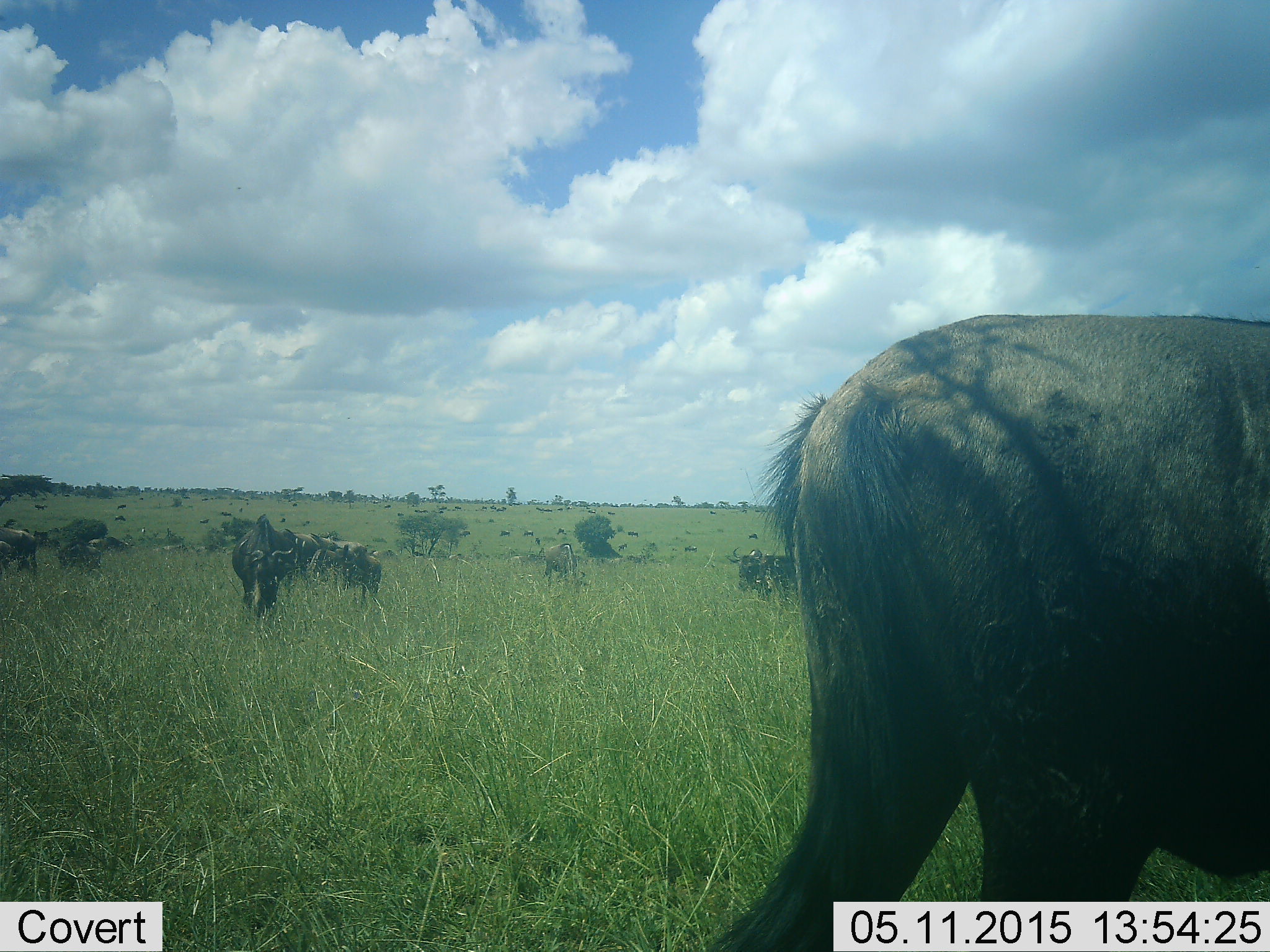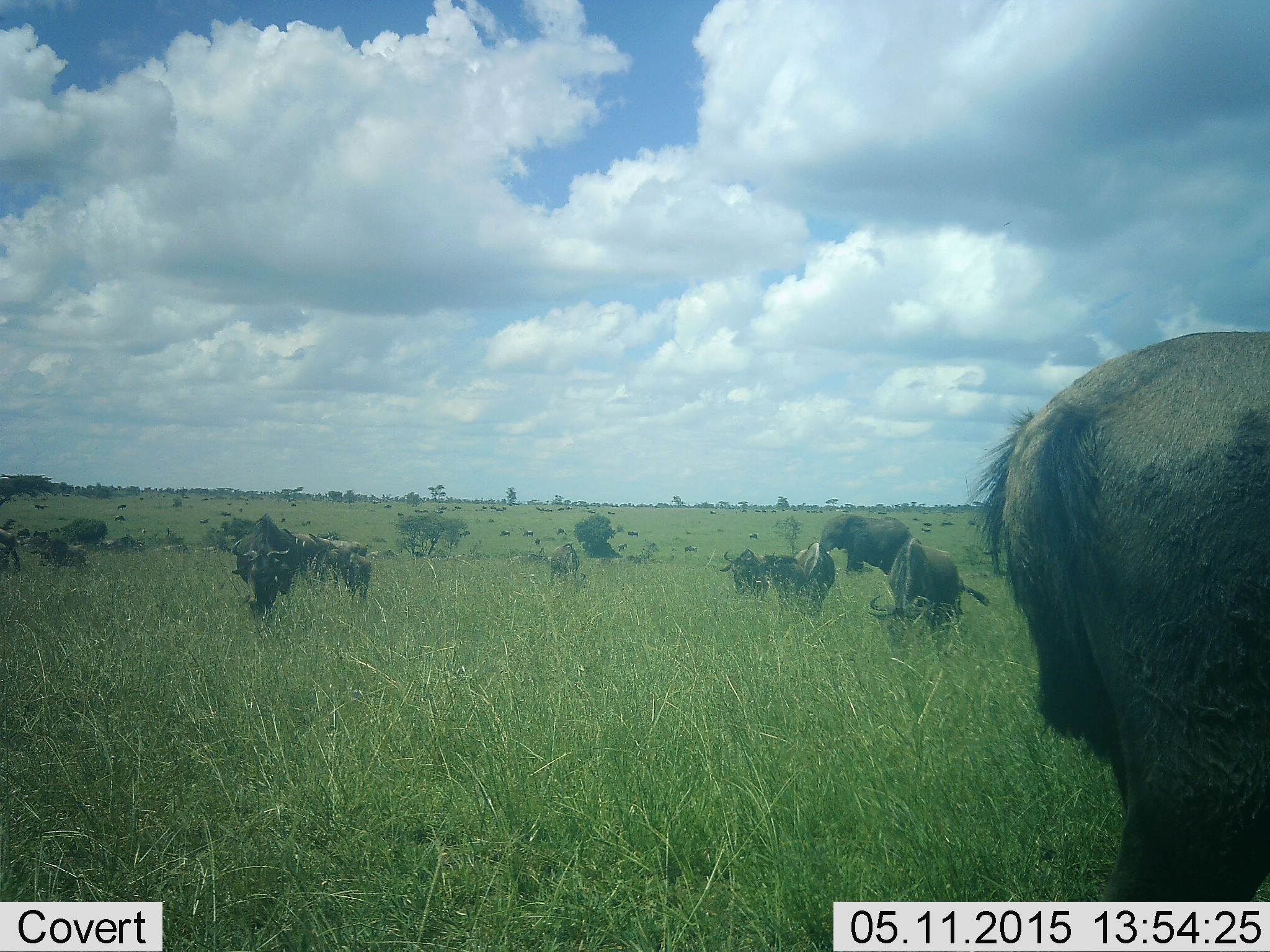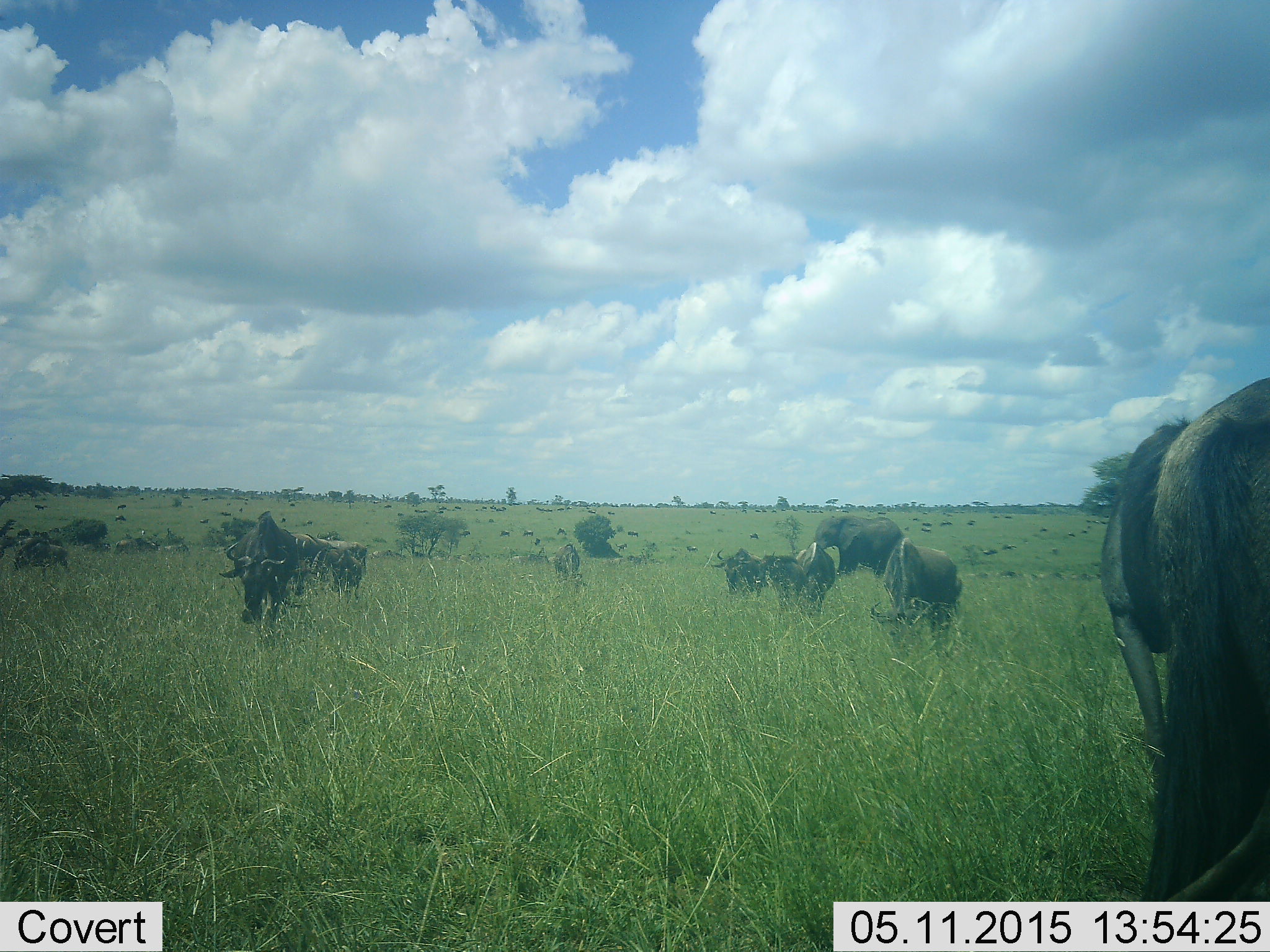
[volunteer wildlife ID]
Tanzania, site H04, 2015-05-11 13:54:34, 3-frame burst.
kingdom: Animalia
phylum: Chordata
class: Mammalia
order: Proboscidea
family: Elephantidae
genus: Loxodonta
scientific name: Loxodonta africana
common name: african bush elephant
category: elephant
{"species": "elephant (african bush elephant) (Loxodonta africana)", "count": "1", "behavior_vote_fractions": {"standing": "46%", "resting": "0%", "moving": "54%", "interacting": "0%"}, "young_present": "0%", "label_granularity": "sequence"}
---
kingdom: Animalia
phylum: Chordata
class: Mammalia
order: Artiodactyla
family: Bovidae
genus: Connochaetes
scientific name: Connochaetes taurinus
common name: blue wildebeest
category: wildebeest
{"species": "wildebeest (blue wildebeest) (Connochaetes taurinus)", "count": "11-50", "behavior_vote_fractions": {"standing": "62%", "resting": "6%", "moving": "44%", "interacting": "0%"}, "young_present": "6%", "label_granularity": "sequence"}